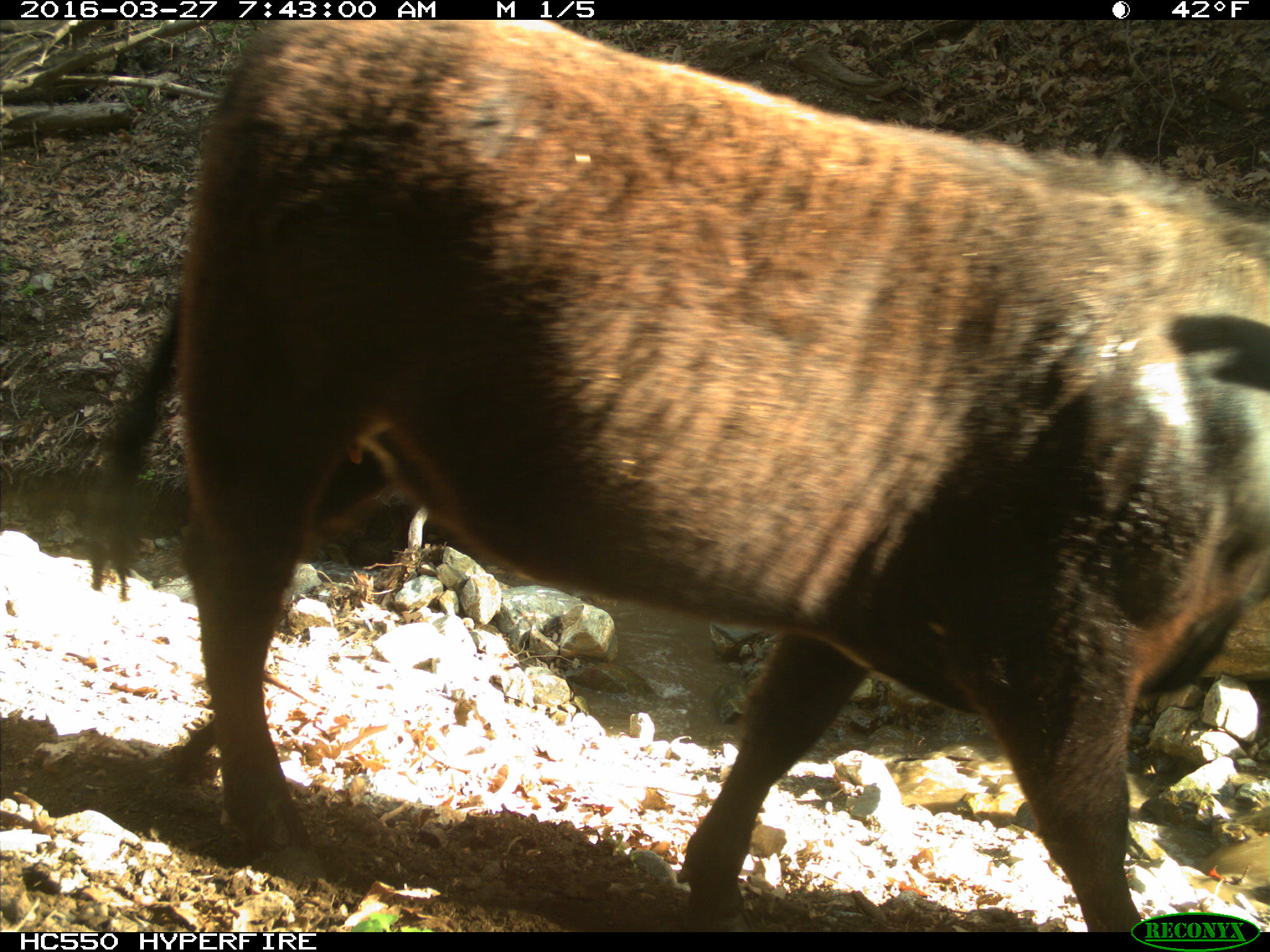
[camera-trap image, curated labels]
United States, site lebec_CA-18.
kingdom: Animalia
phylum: Chordata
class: Mammalia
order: Artiodactyla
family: Bovidae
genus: Bos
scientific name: Bos taurus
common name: domestic cow